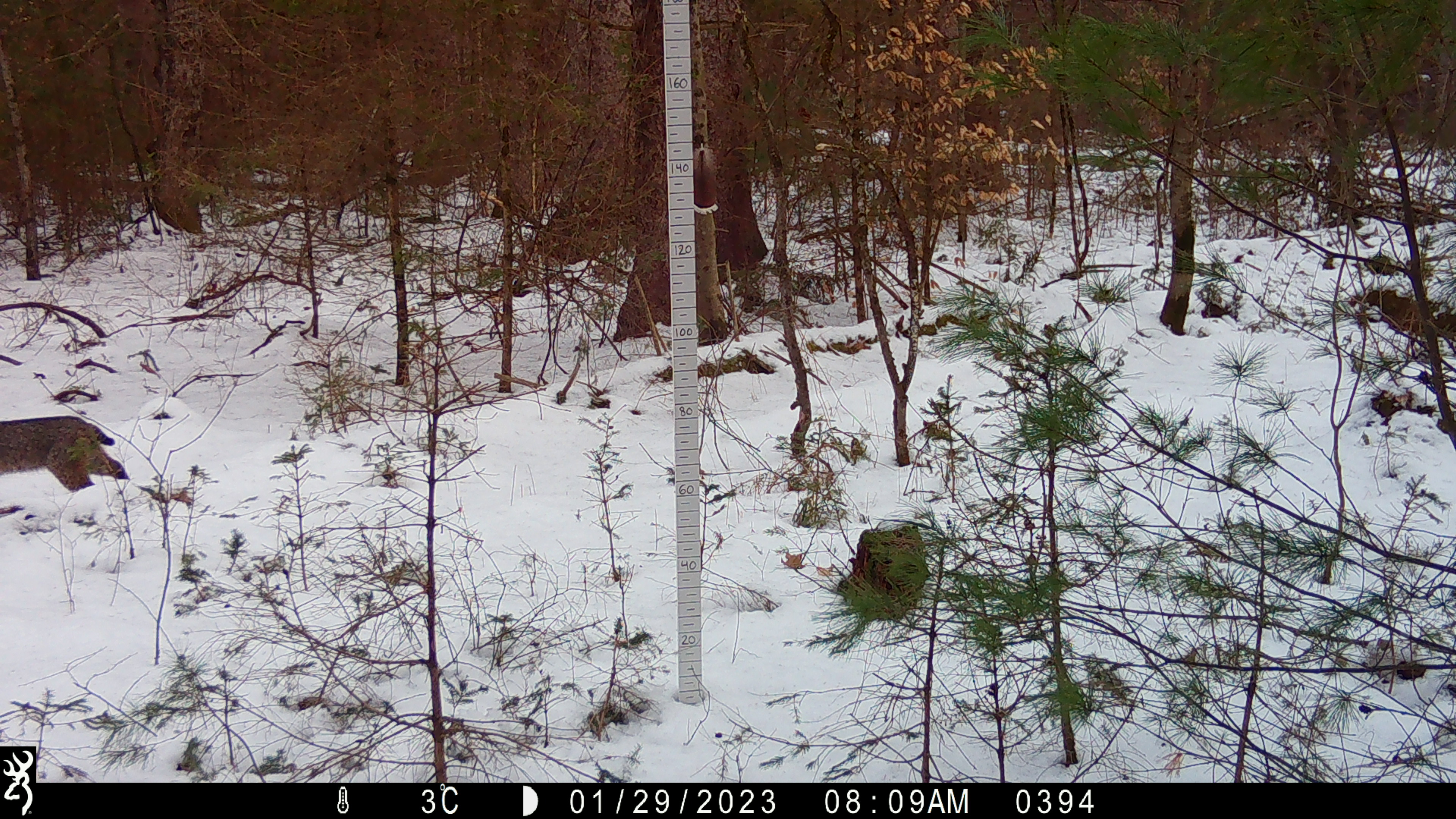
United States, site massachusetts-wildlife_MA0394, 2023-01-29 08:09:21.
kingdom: Animalia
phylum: Chordata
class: Mammalia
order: Carnivora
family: Felidae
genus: Lynx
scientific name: Lynx rufus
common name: bobcat